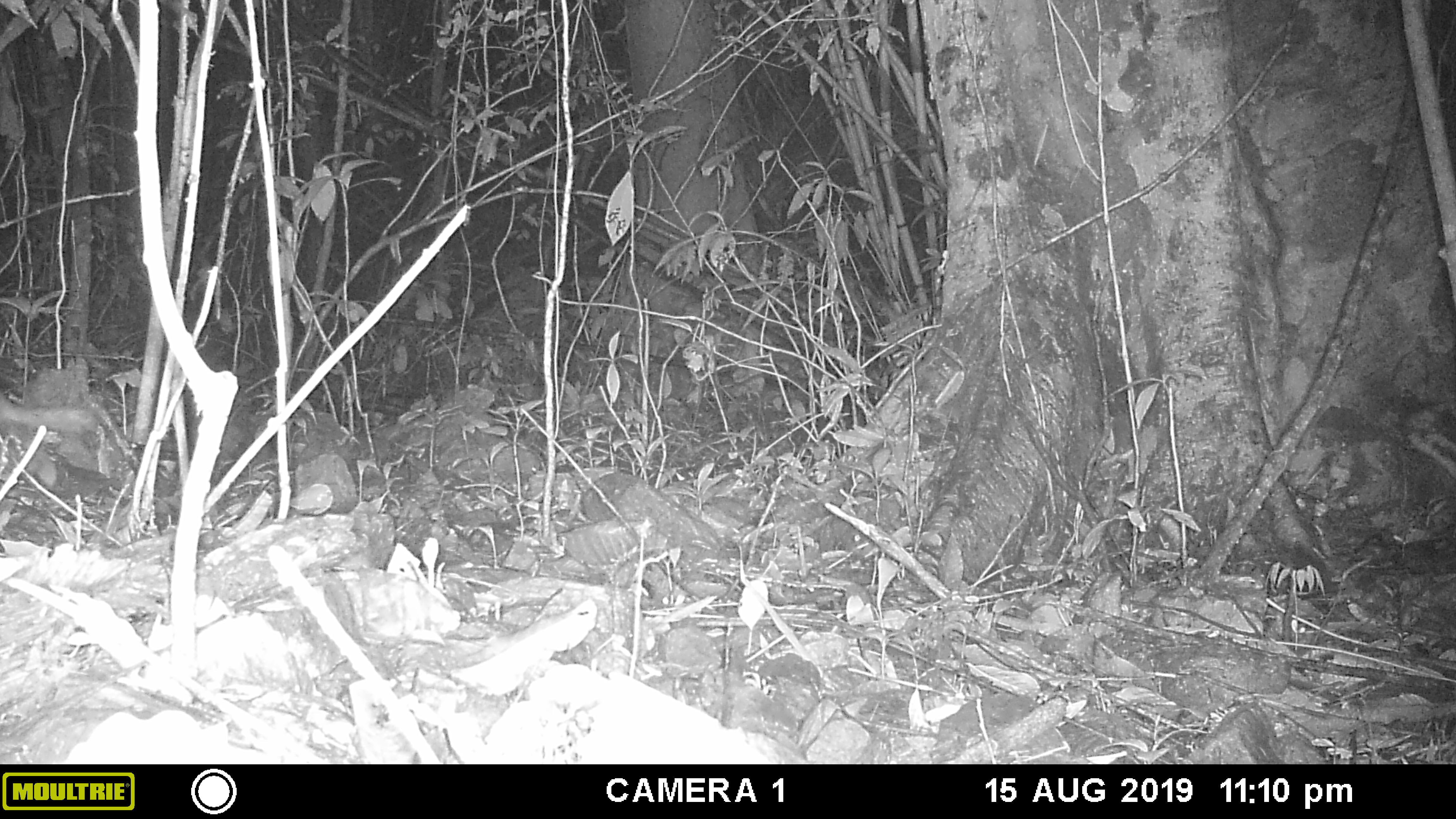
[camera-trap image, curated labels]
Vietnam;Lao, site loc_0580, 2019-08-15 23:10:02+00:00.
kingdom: Animalia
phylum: Chordata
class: Mammalia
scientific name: Mammalia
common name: mammal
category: unidentified small mammal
Unidentified small mammal (mammal) (Mammalia). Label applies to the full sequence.